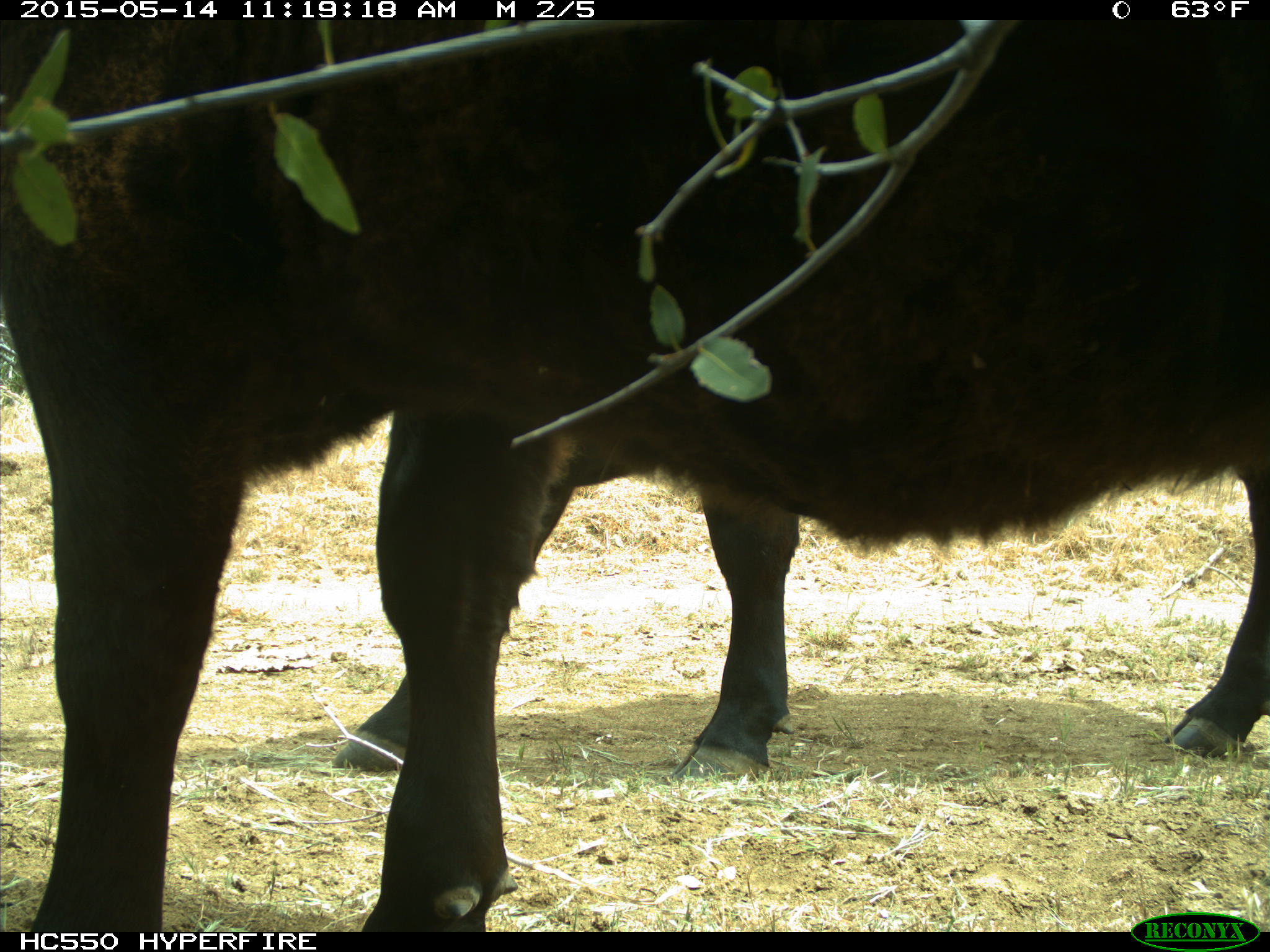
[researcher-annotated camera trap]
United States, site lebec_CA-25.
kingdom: Animalia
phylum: Chordata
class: Mammalia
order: Artiodactyla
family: Bovidae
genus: Bos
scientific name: Bos taurus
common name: domestic cow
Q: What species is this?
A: Bos taurus (domestic cow).